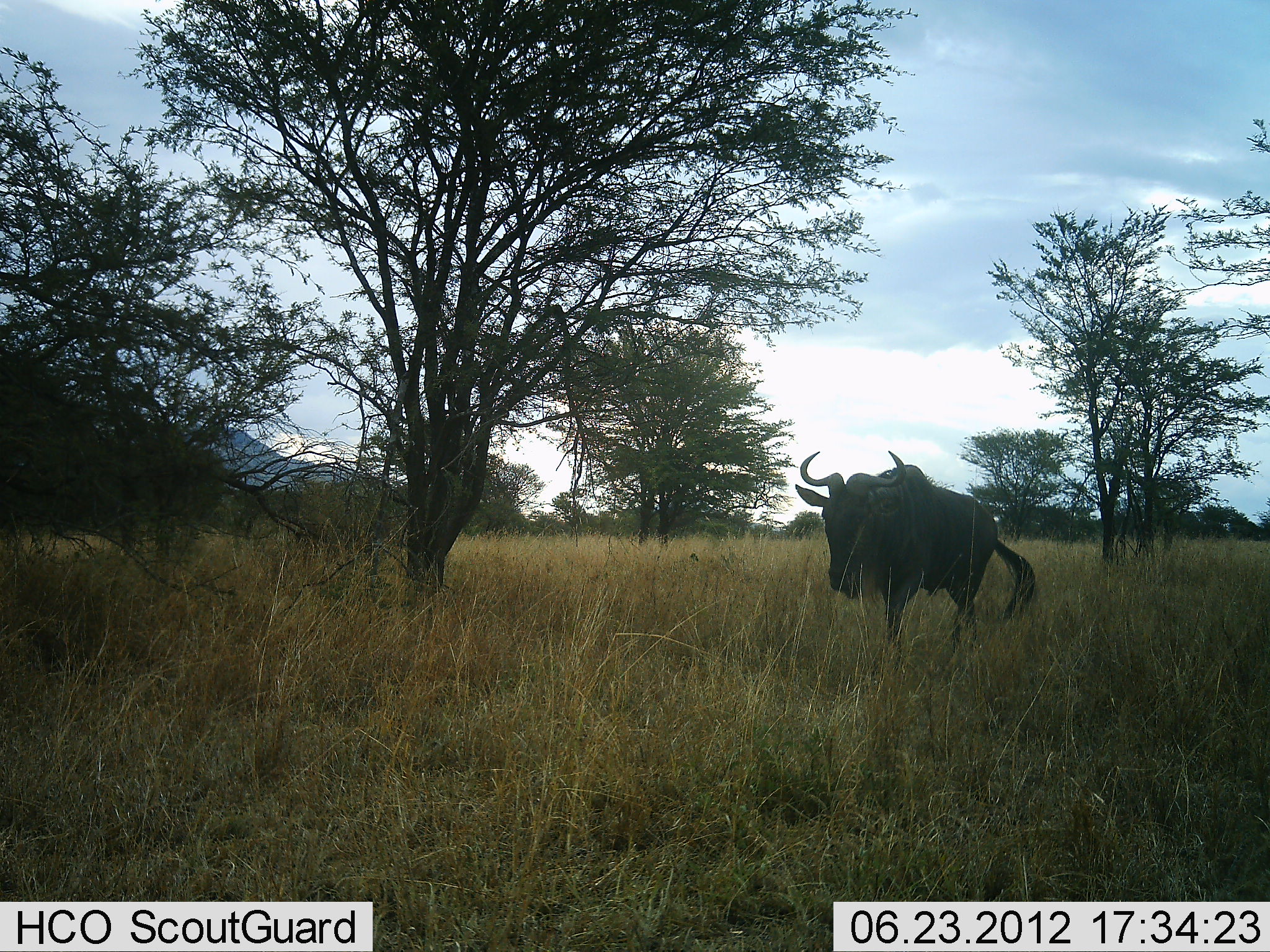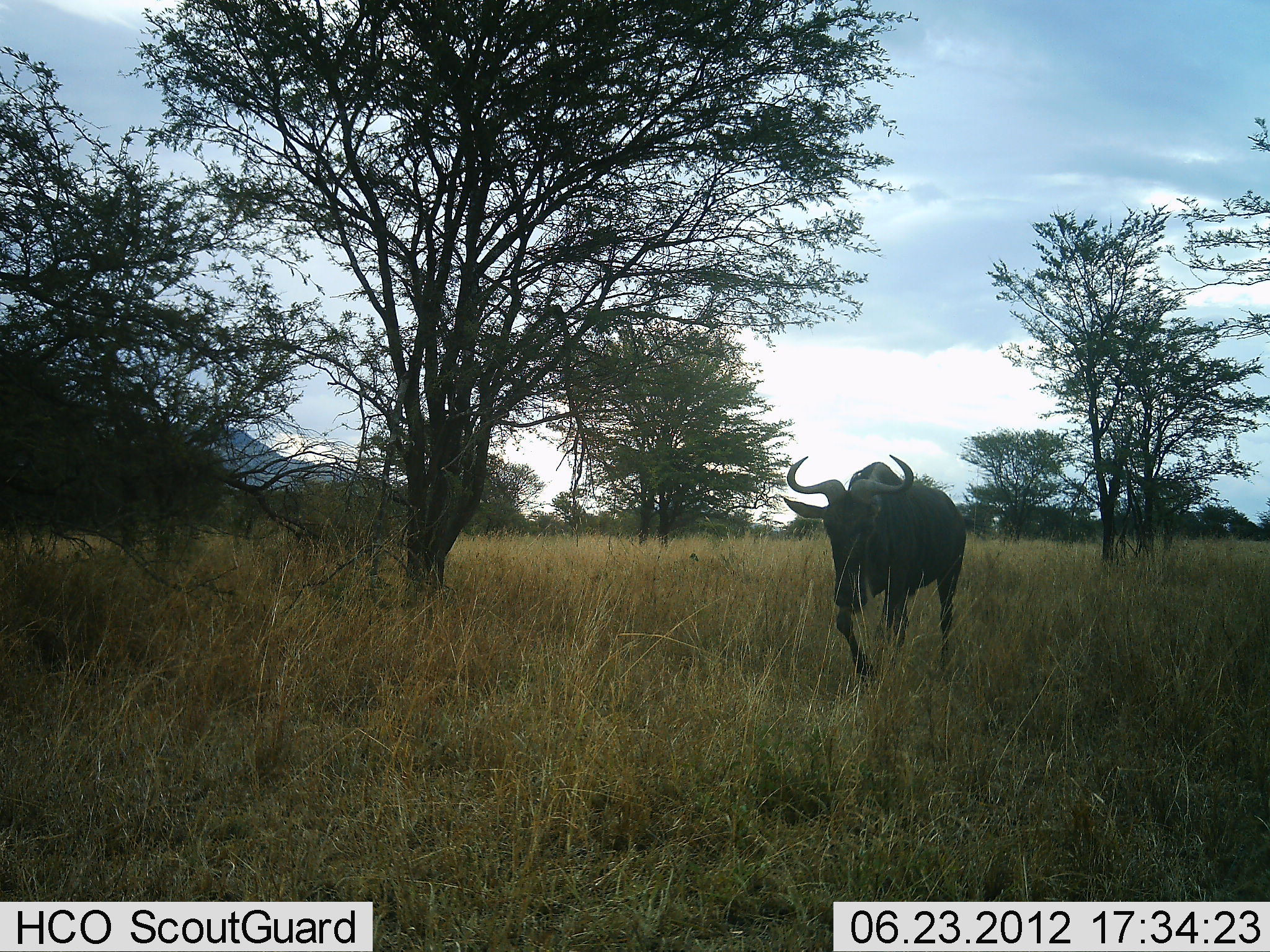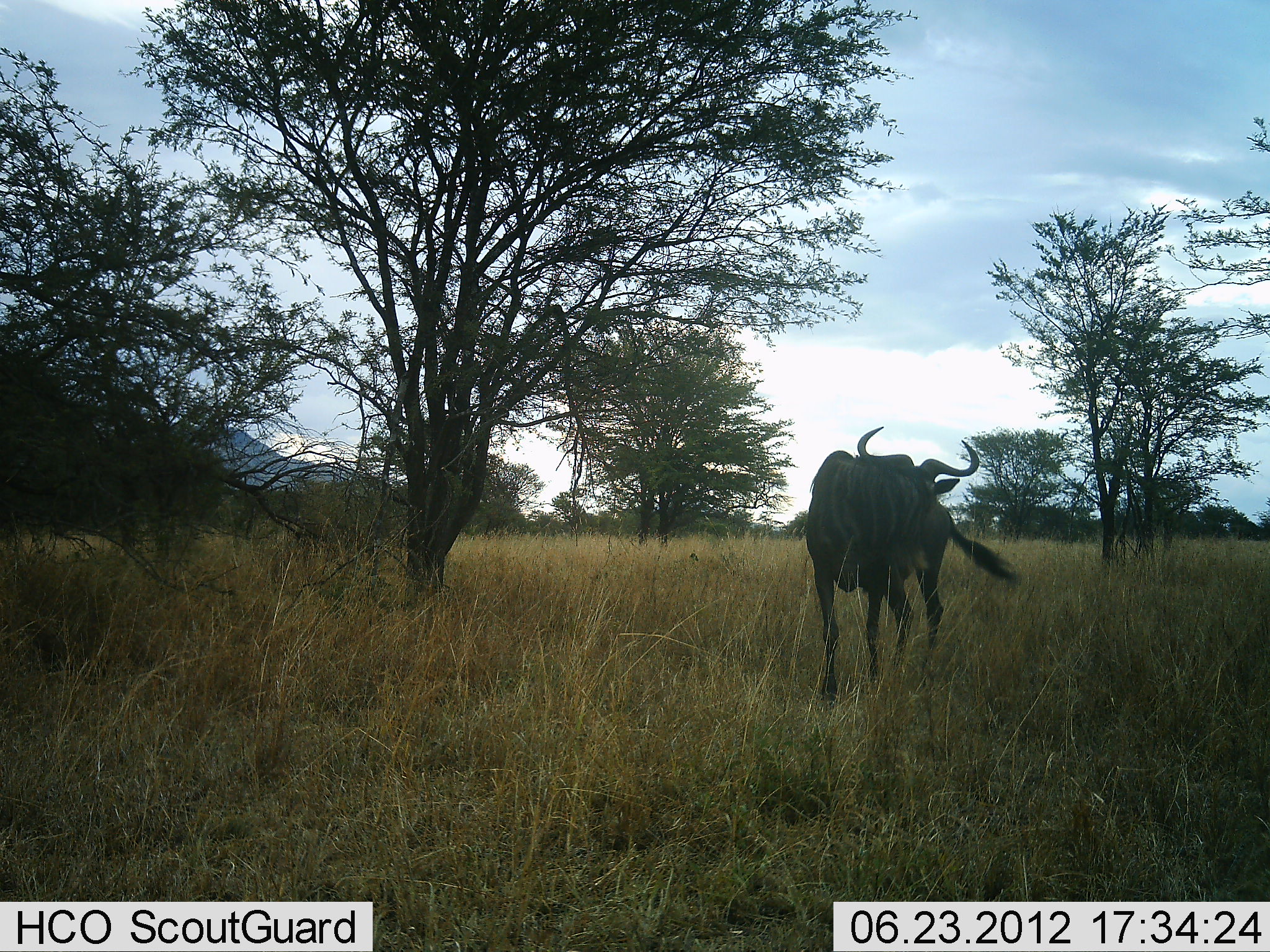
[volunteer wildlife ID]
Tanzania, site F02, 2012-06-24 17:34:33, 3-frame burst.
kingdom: Animalia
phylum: Chordata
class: Mammalia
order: Artiodactyla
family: Bovidae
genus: Connochaetes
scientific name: Connochaetes taurinus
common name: blue wildebeest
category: wildebeest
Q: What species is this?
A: Wildebeest (blue wildebeest) (Connochaetes taurinus).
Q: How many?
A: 1.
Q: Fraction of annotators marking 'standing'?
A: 10%.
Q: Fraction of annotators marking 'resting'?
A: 0%.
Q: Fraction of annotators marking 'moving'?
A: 90%.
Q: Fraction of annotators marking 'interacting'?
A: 0%.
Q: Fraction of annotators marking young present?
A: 0%.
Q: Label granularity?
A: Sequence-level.